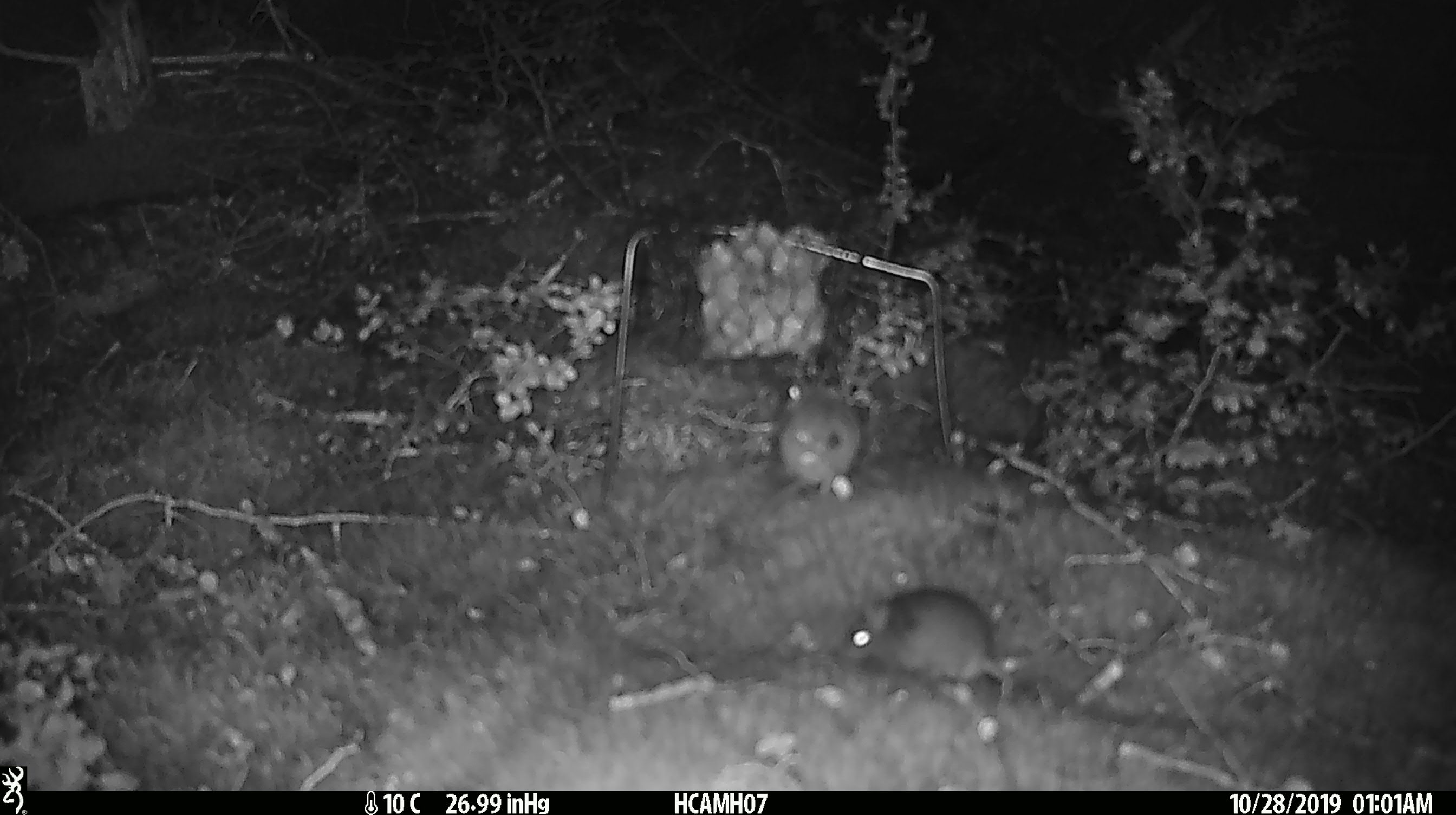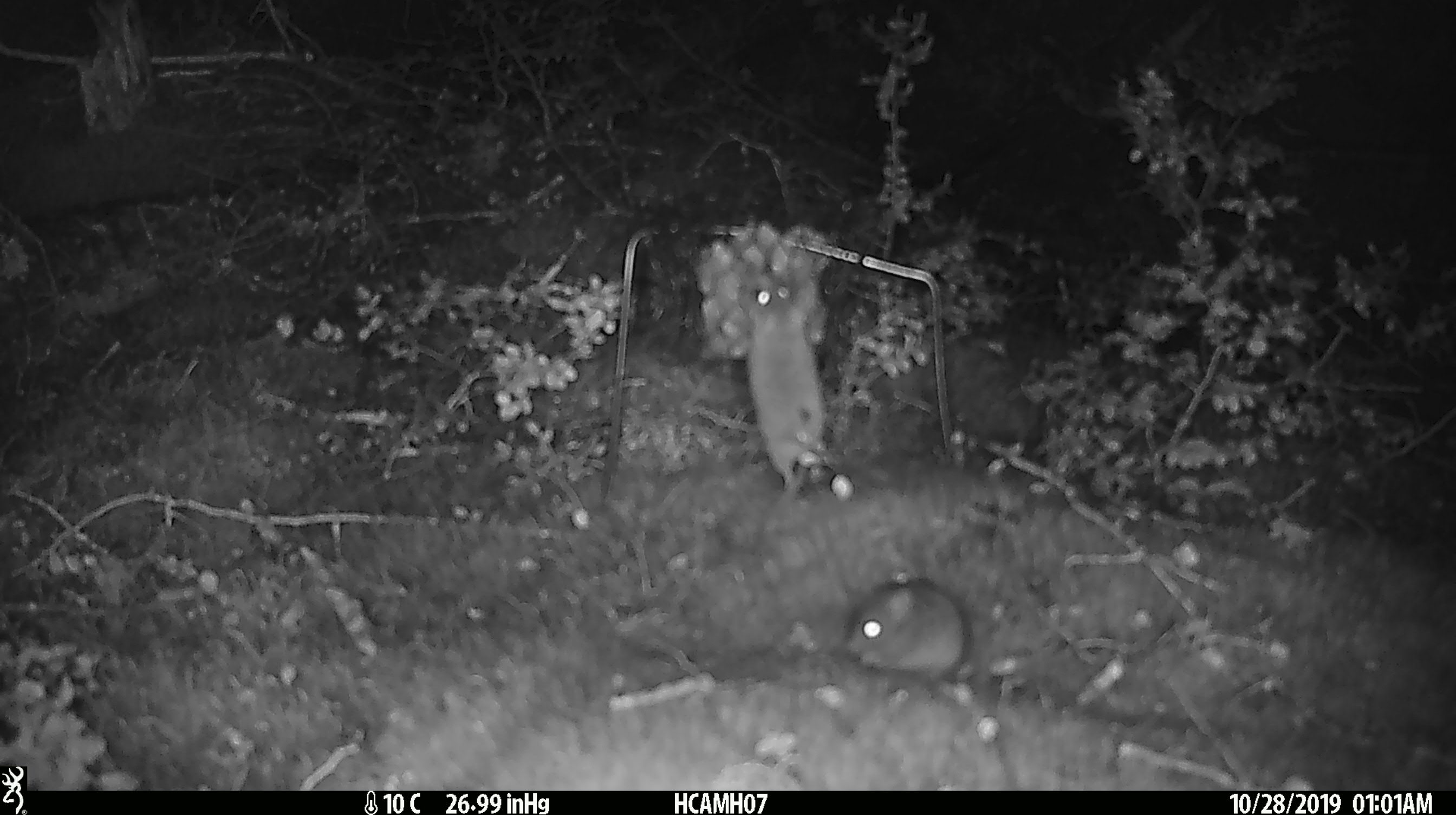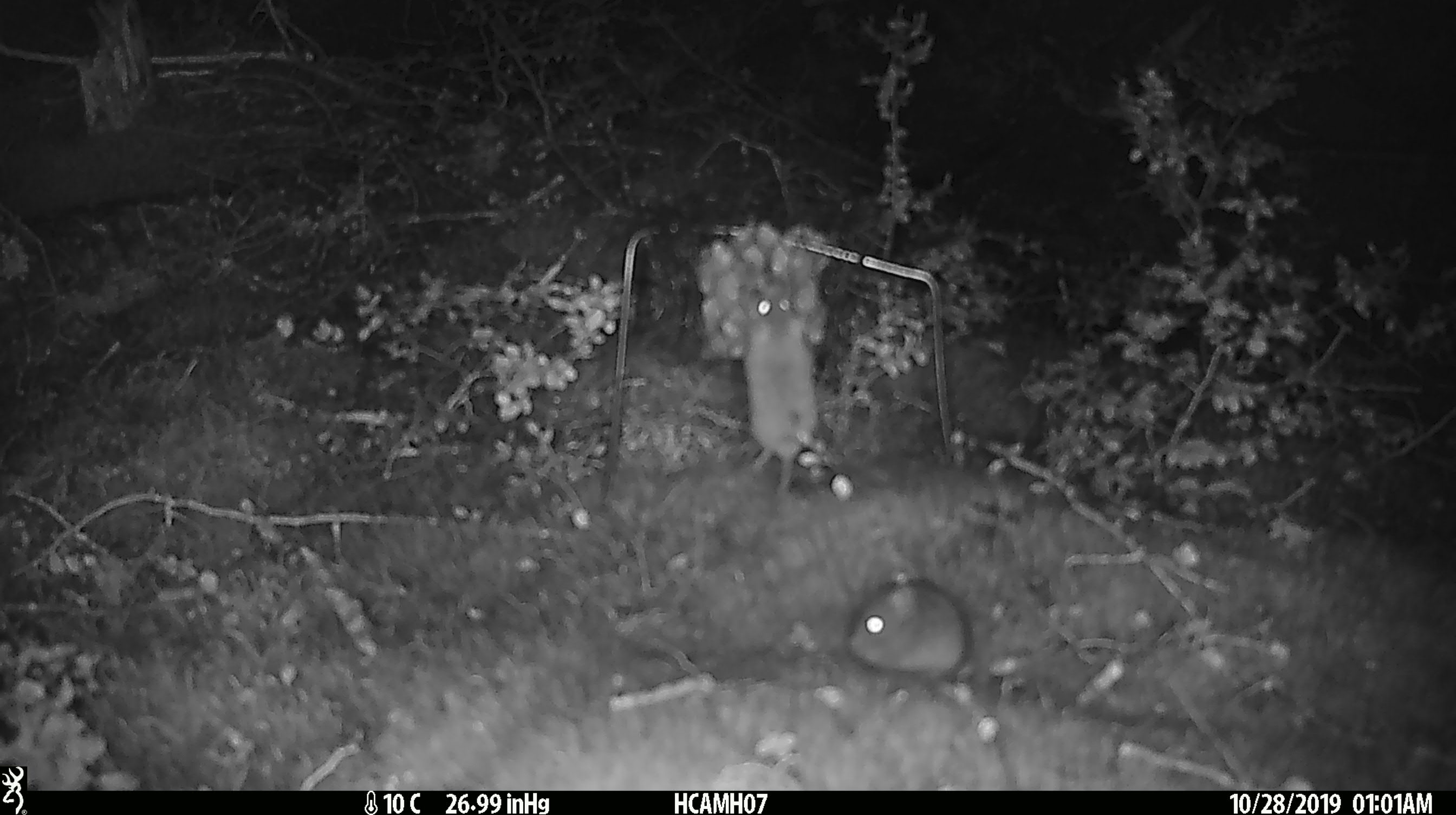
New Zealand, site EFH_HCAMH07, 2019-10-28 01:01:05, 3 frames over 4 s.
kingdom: Animalia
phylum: Chordata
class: Mammalia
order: Rodentia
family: Muridae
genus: Mus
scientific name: Mus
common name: mouse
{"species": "mouse (Mus)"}